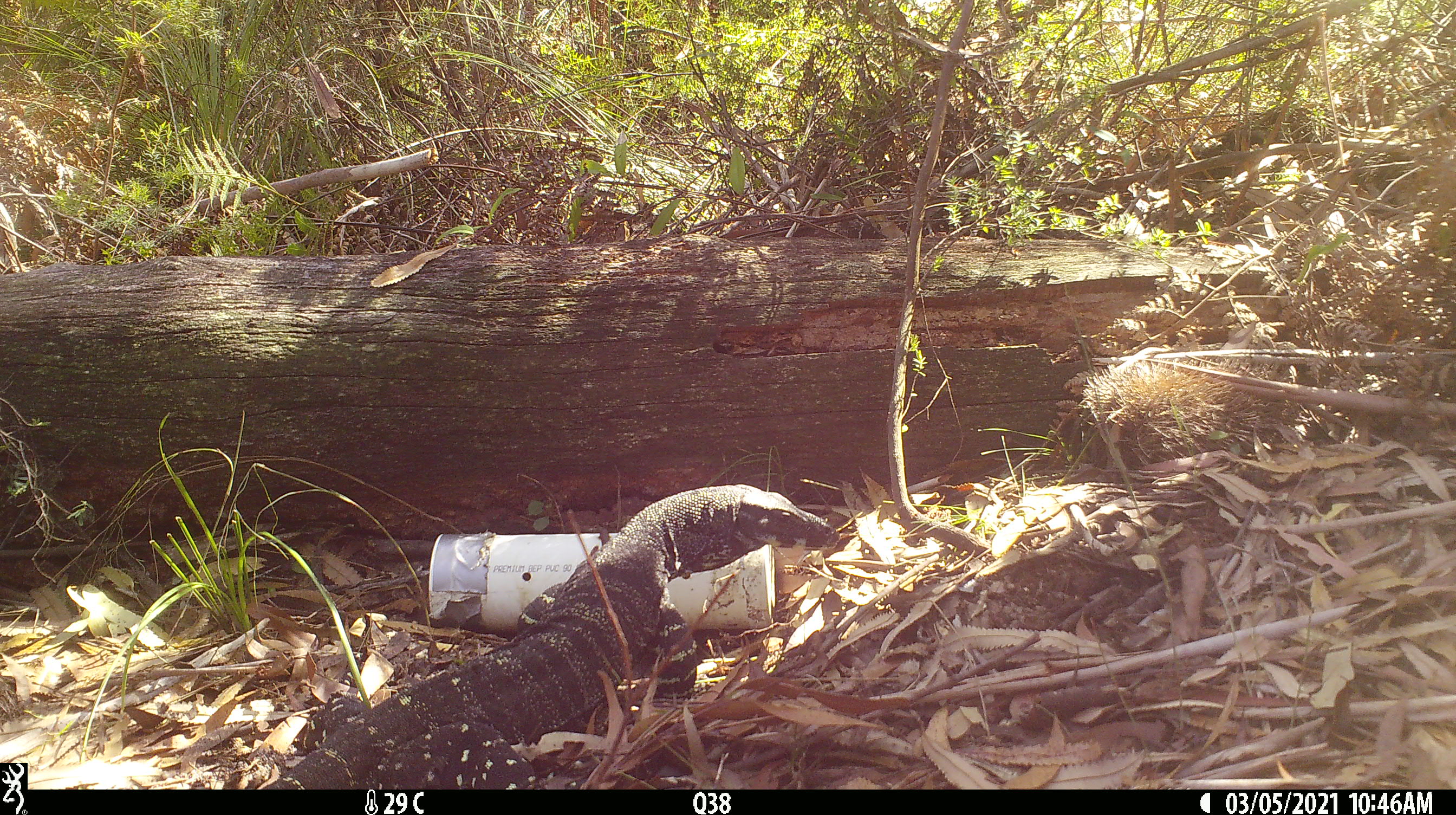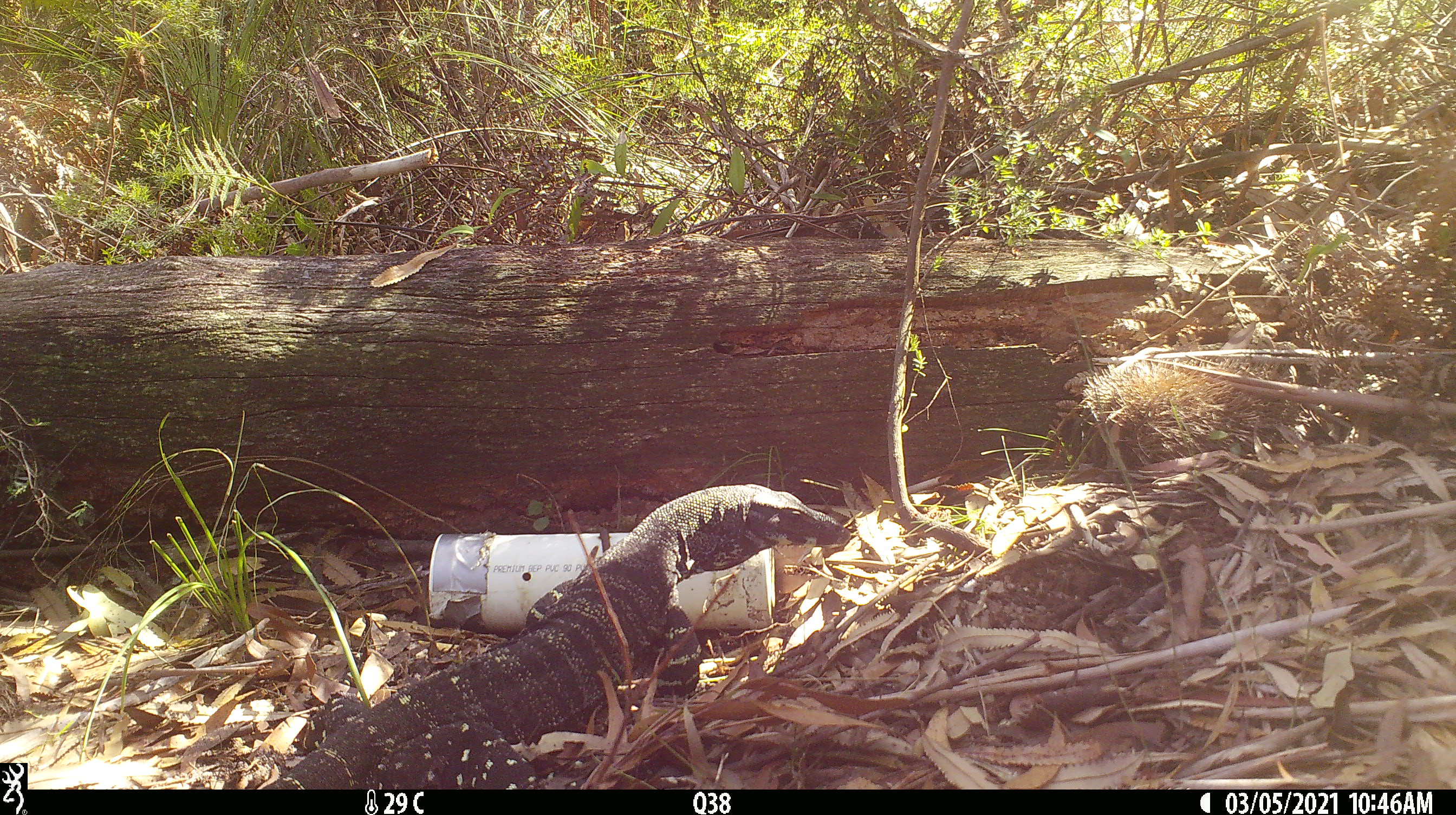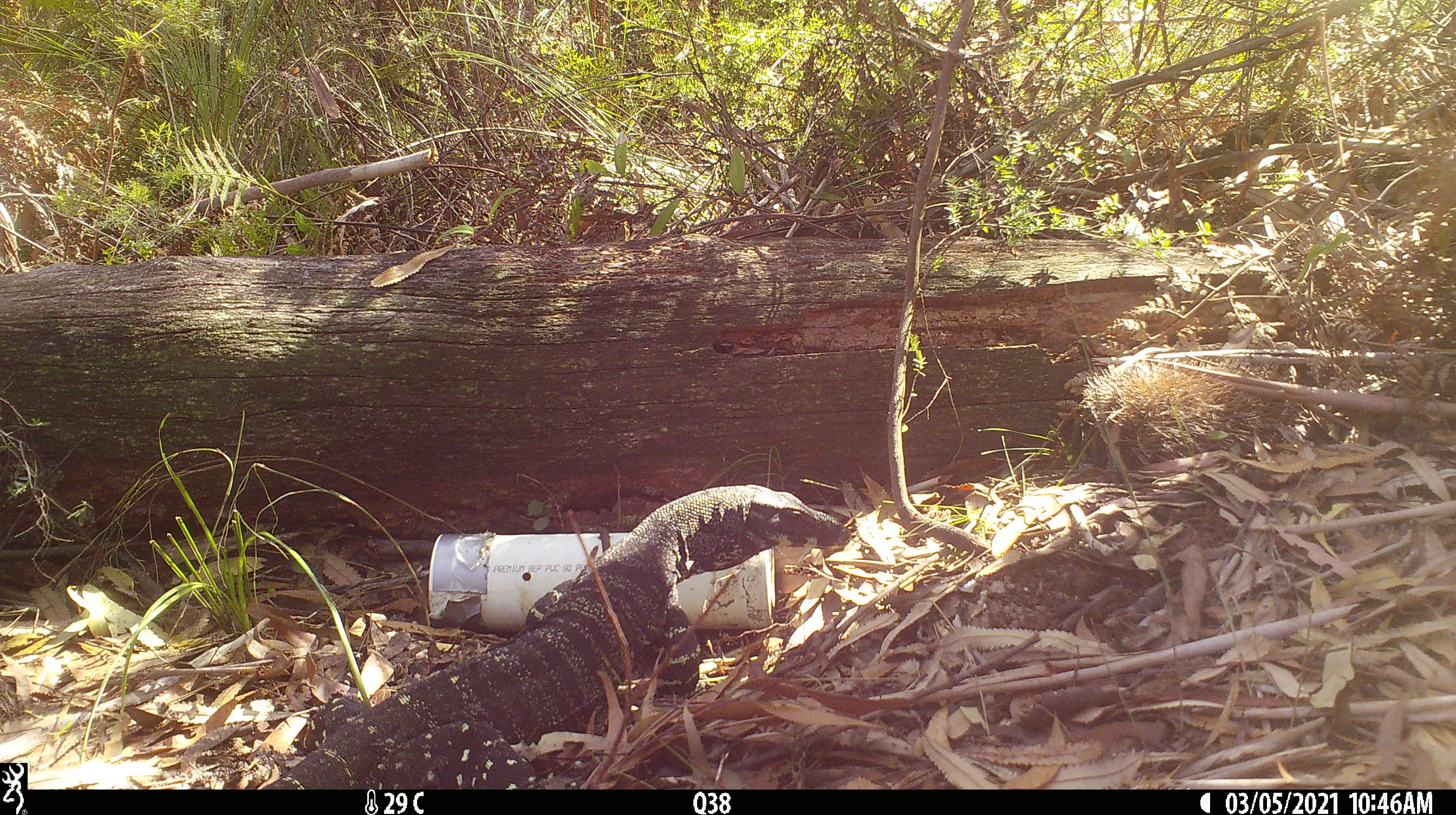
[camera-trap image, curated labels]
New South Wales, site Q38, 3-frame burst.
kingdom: Animalia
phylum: Chordata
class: Reptilia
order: Squamata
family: Varanidae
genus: Varanus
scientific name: Varanus varius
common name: lace monitor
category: goanna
Goanna (lace monitor) (Varanus varius).